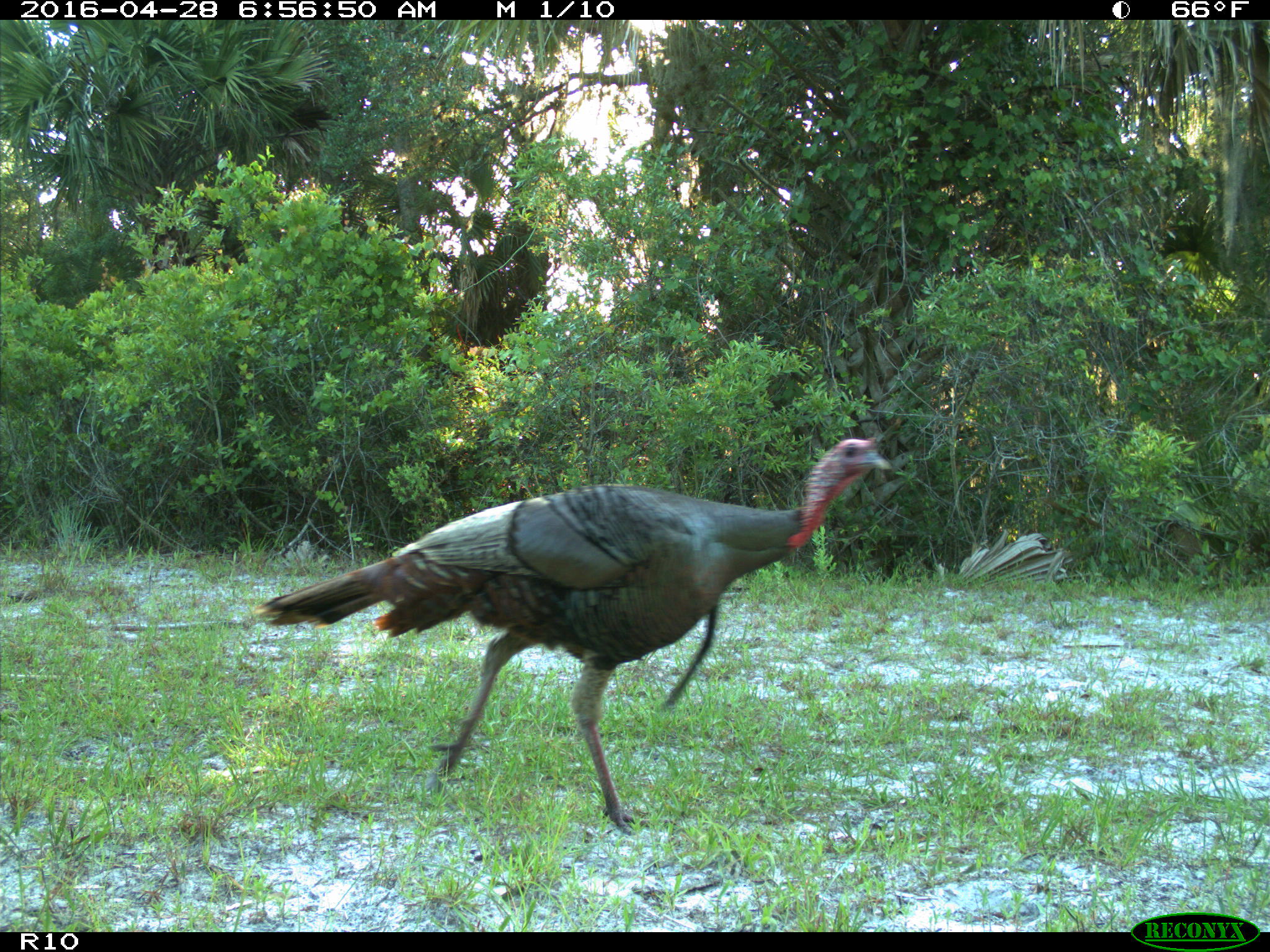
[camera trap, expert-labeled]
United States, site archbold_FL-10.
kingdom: Animalia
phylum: Chordata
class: Aves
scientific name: Aves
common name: birds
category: unidentified bird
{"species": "unidentified bird (birds) (Aves)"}